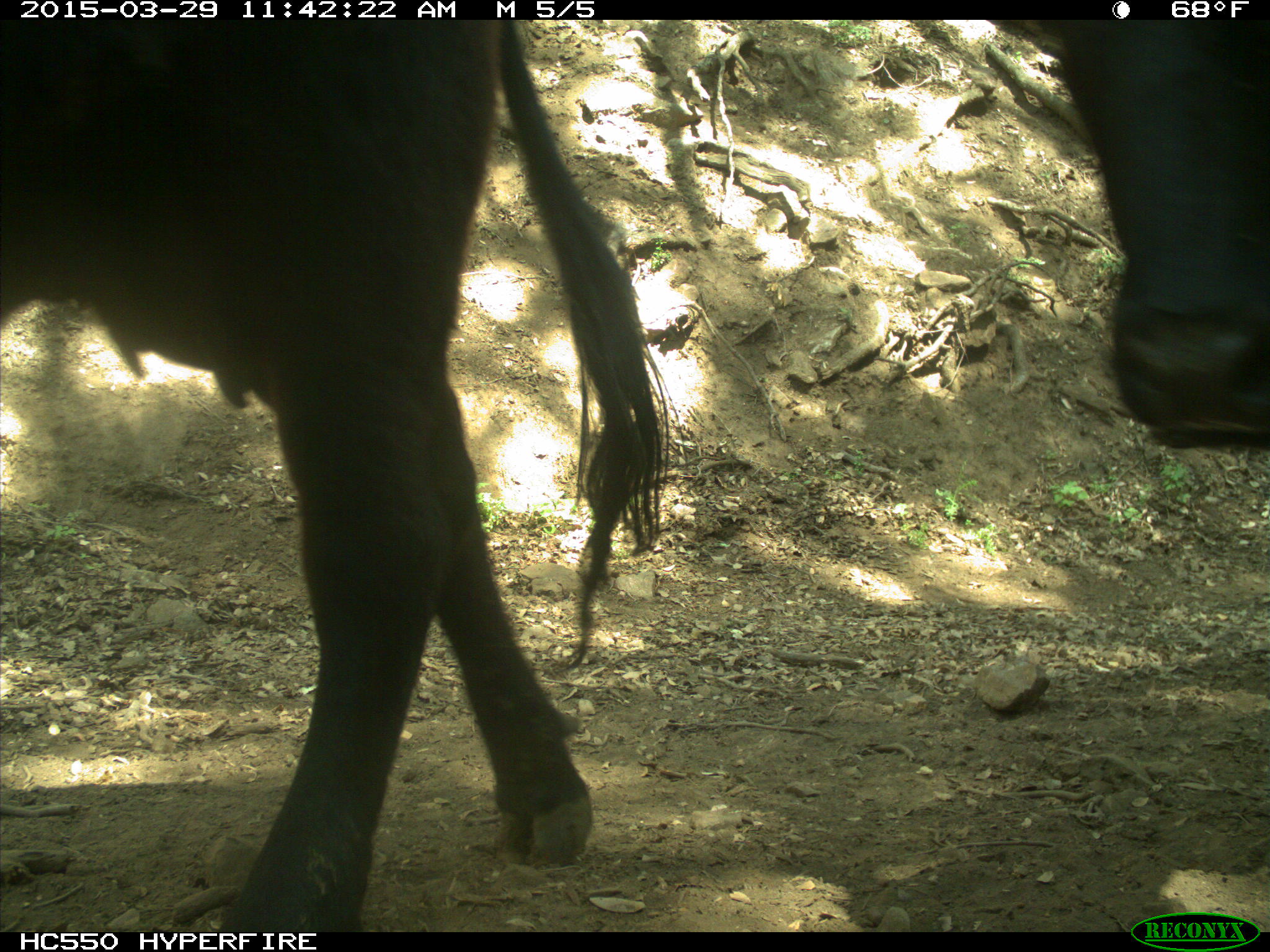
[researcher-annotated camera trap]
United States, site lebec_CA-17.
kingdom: Animalia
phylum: Chordata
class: Mammalia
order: Artiodactyla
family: Bovidae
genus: Bos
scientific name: Bos taurus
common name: domestic cow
Bos taurus (domestic cow).